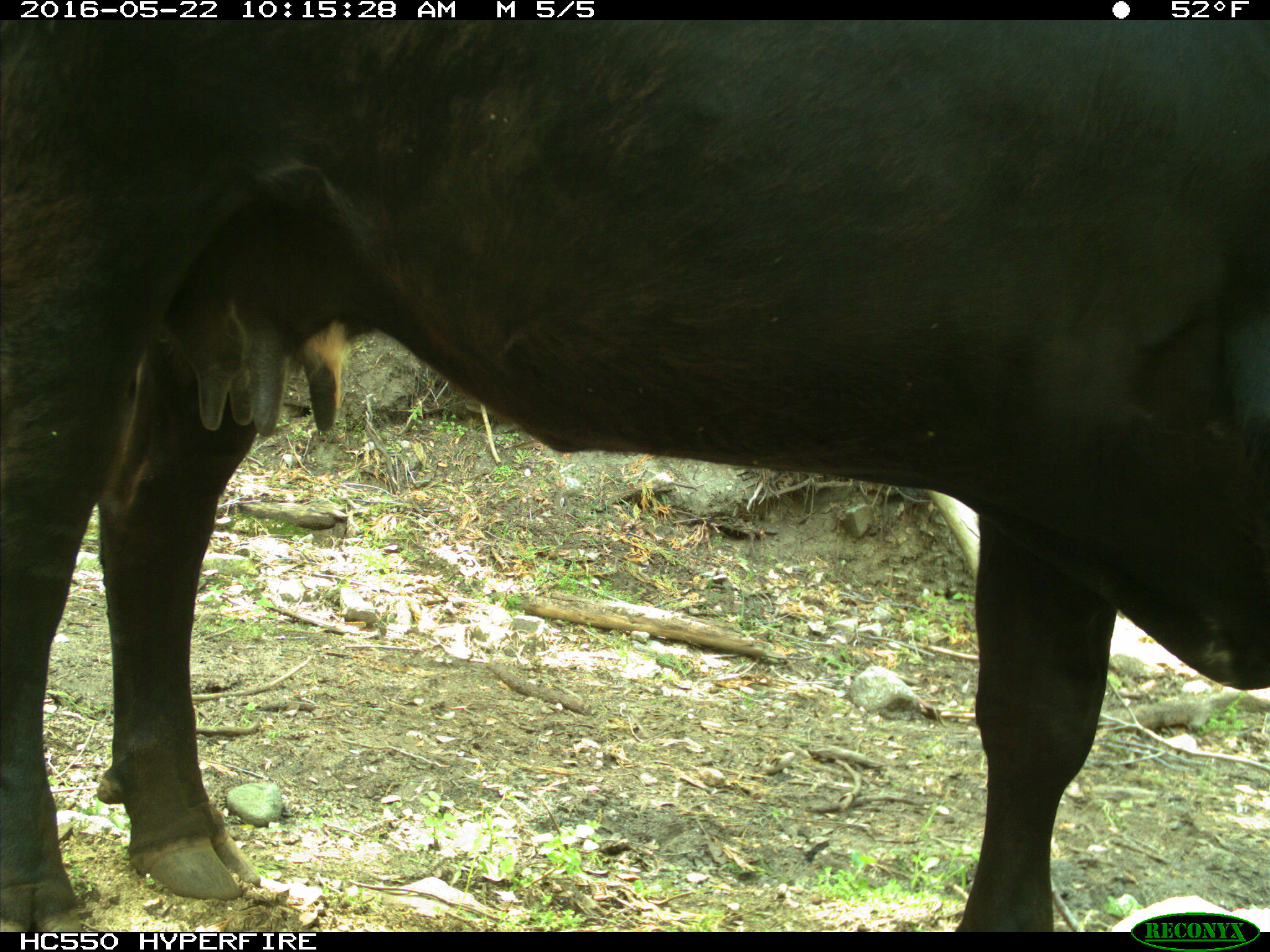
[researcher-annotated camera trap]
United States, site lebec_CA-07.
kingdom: Animalia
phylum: Chordata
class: Mammalia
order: Artiodactyla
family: Bovidae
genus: Bos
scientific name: Bos taurus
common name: domestic cow